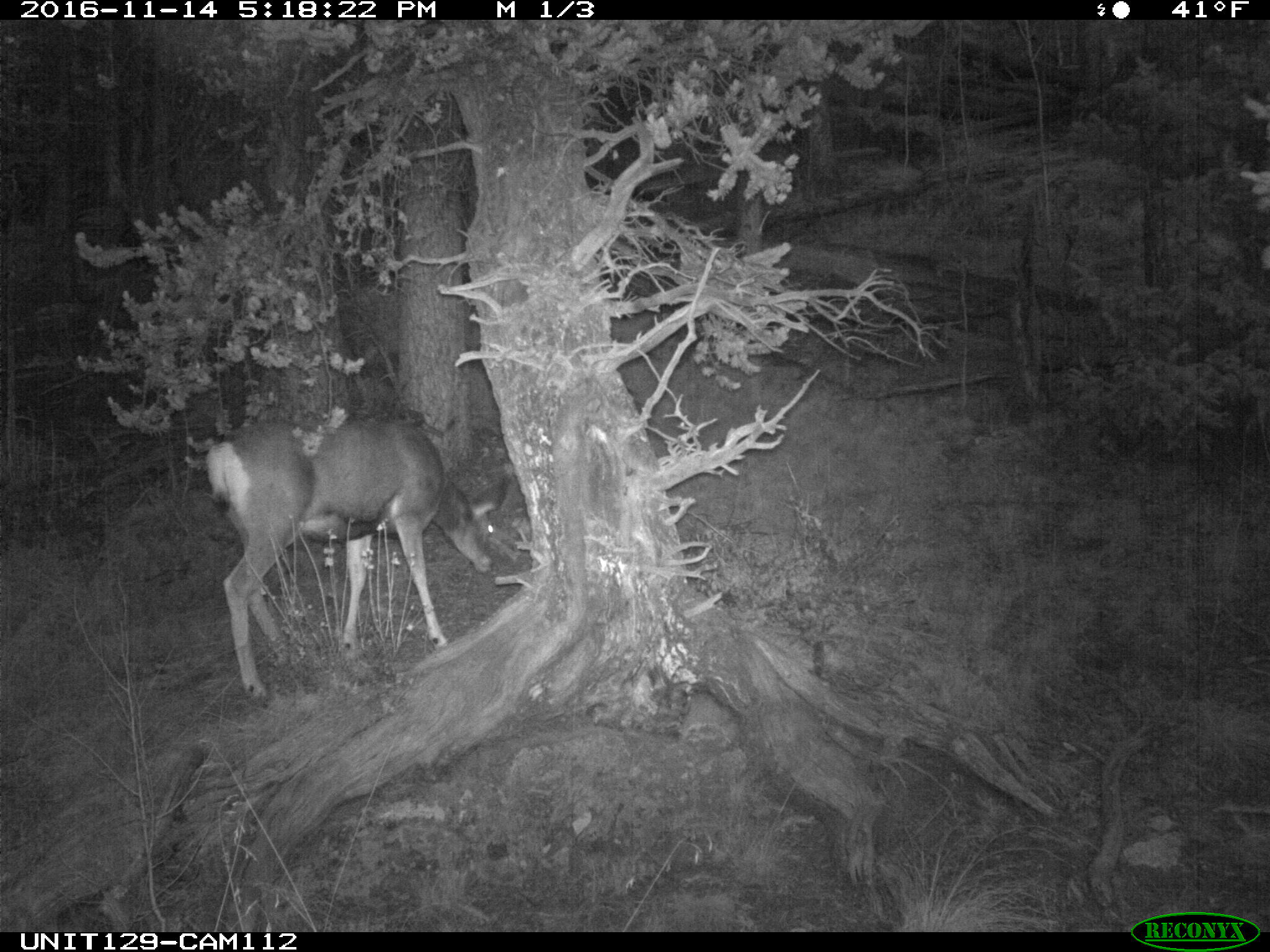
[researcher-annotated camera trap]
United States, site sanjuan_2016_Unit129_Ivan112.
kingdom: Animalia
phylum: Chordata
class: Mammalia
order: Artiodactyla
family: Cervidae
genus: Odocoileus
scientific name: Odocoileus hemionus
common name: mule deer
Odocoileus hemionus (mule deer).